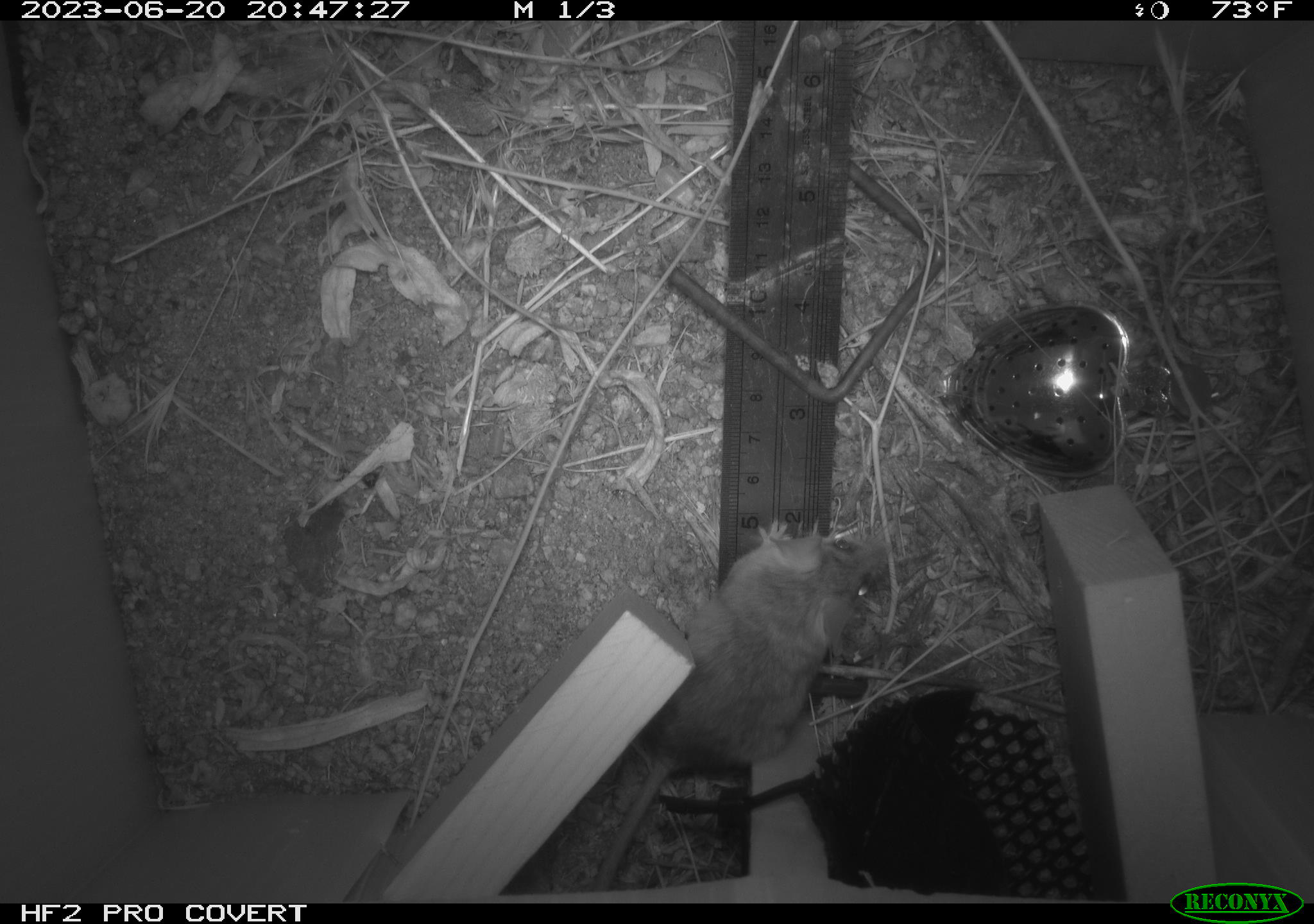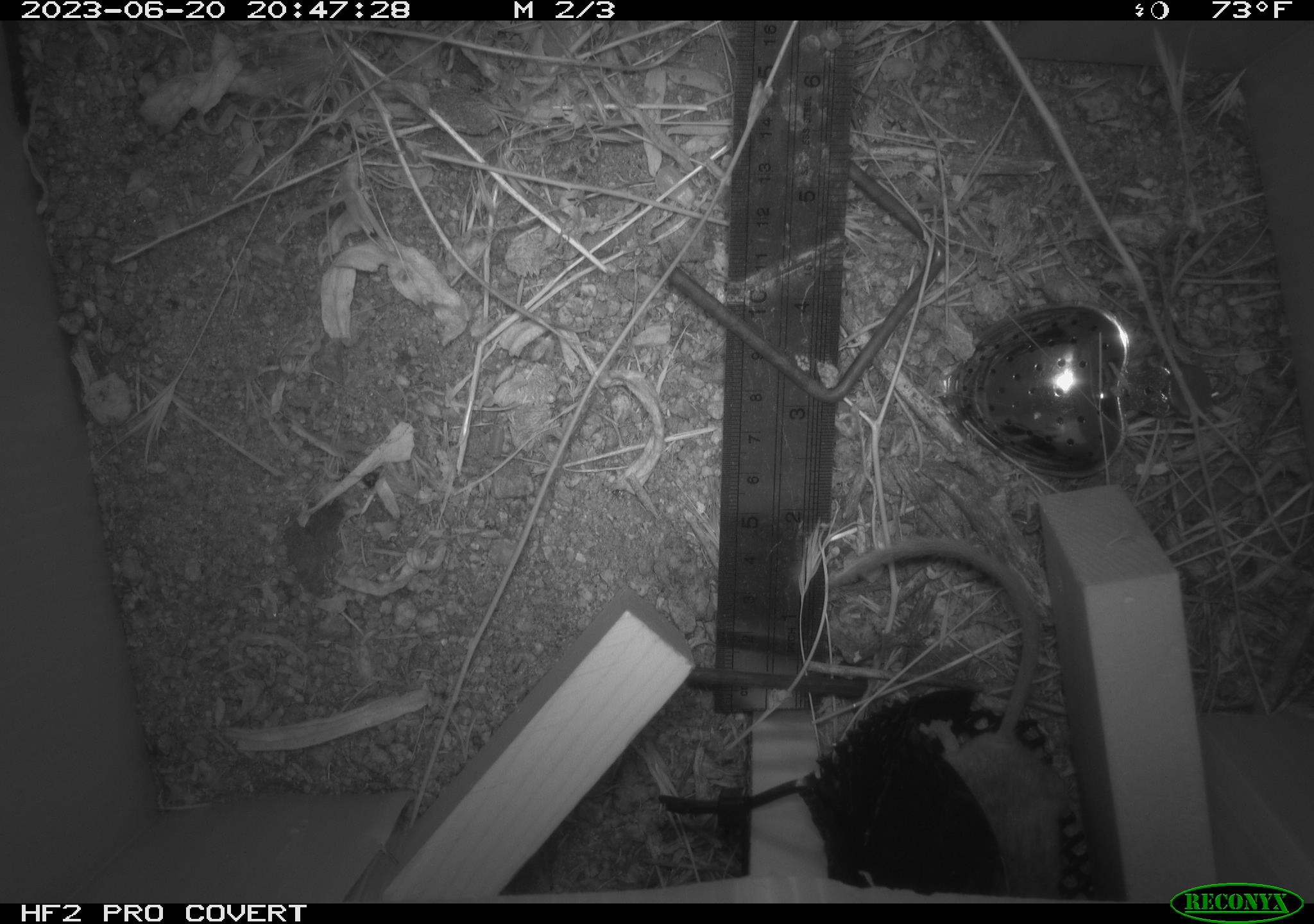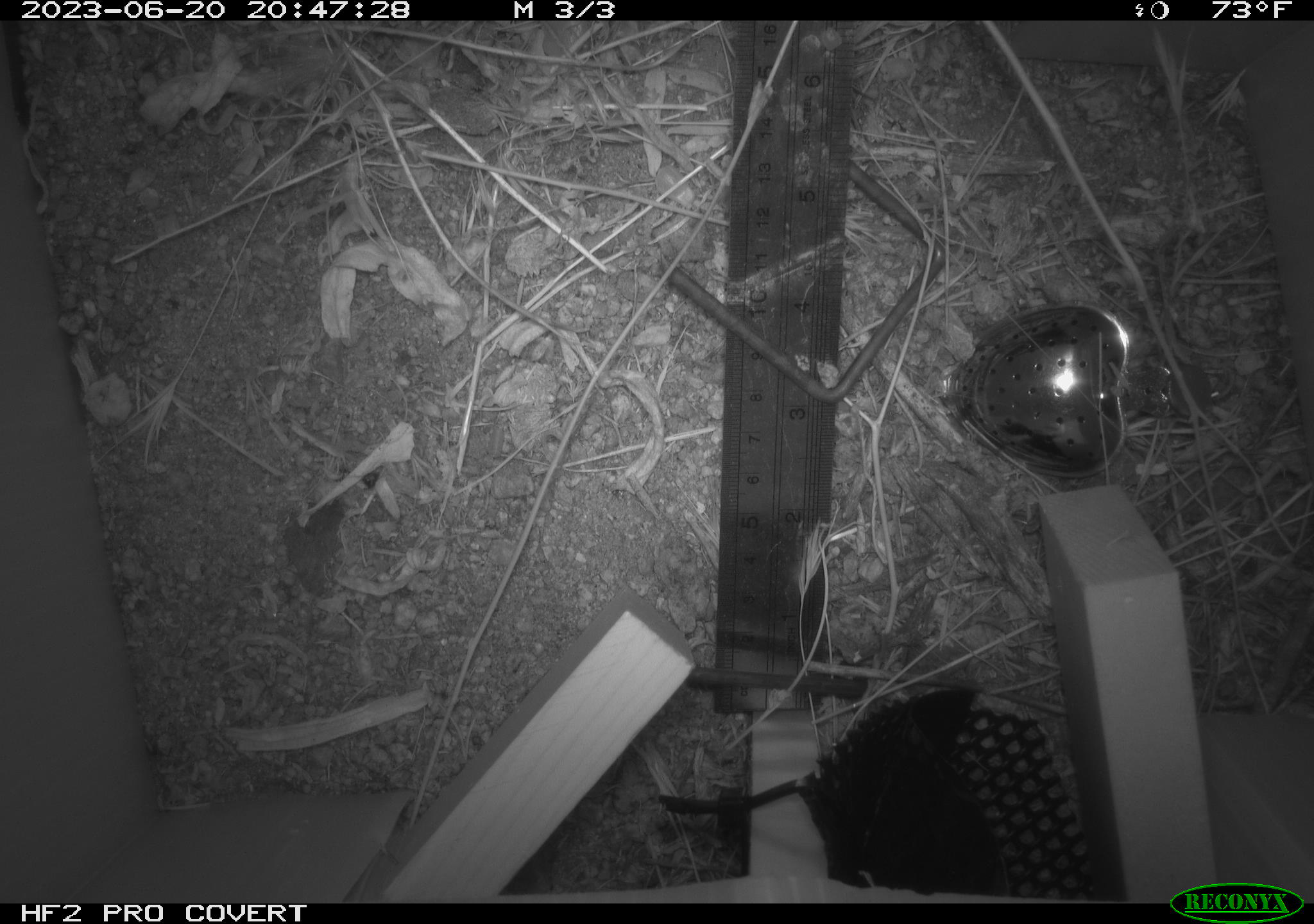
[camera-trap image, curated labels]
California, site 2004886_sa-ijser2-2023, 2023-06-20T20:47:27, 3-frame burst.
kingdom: Animalia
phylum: Chordata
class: Mammalia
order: Rodentia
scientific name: Rodentia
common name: mouse species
Mouse species (Rodentia).